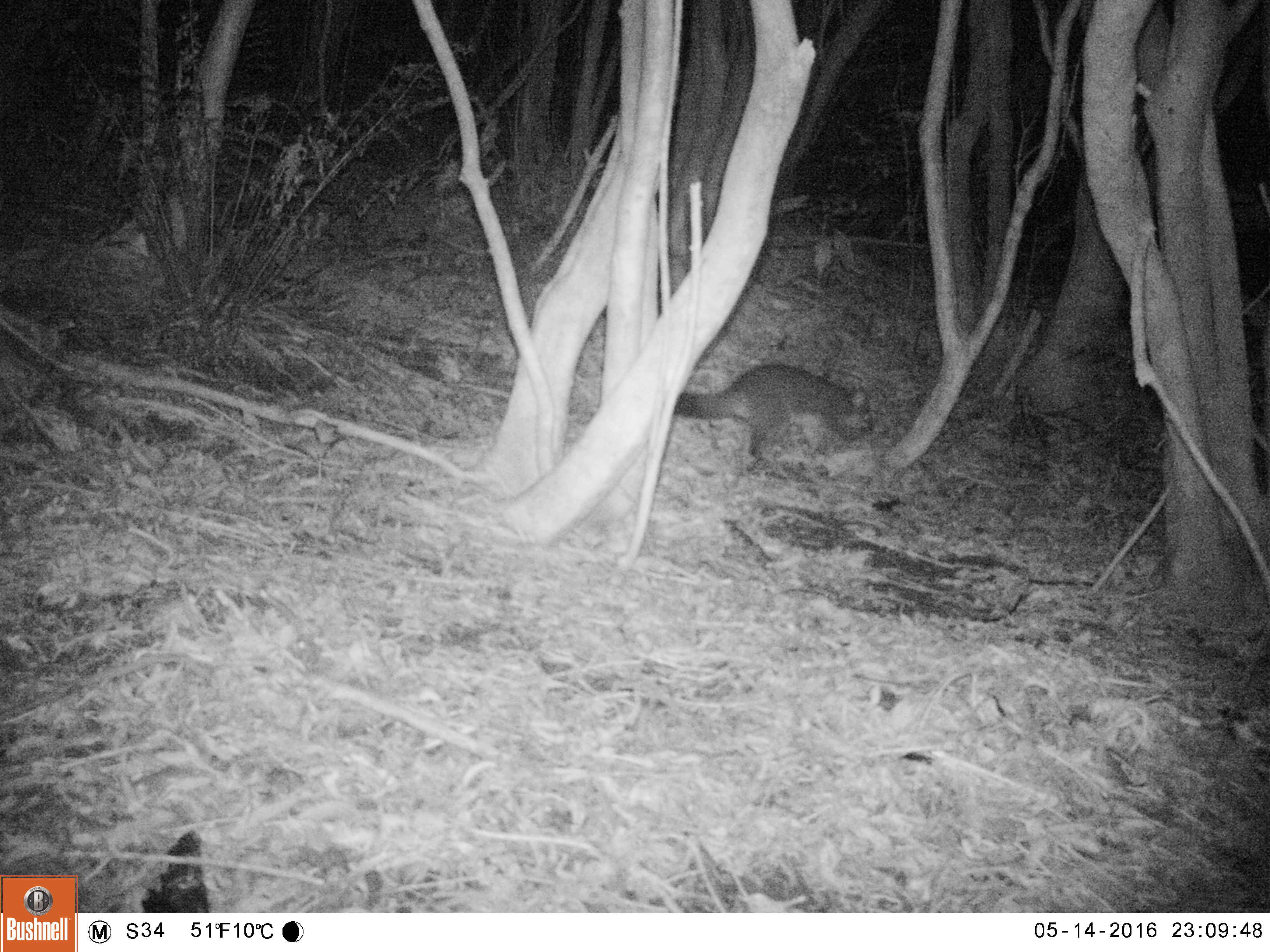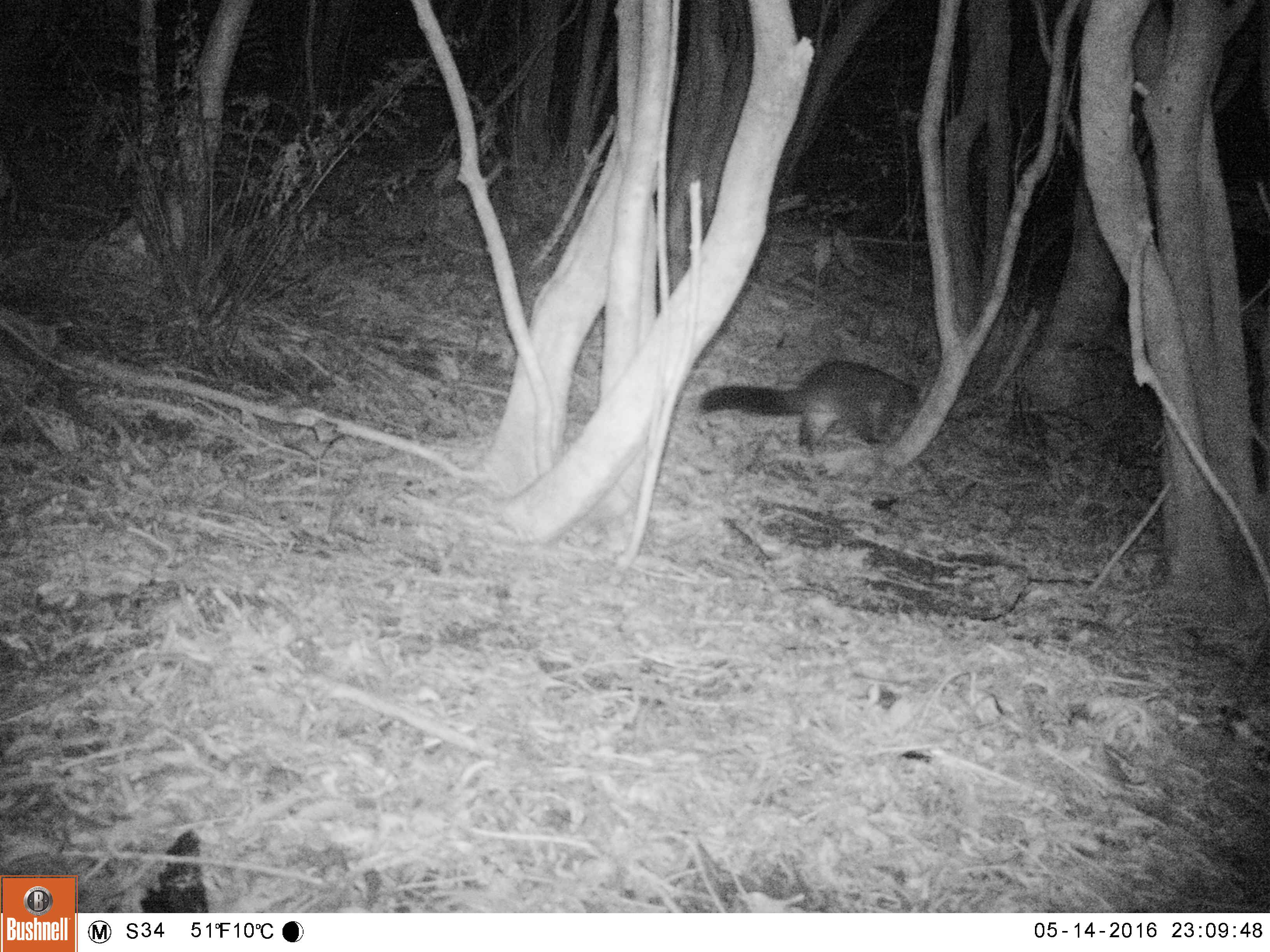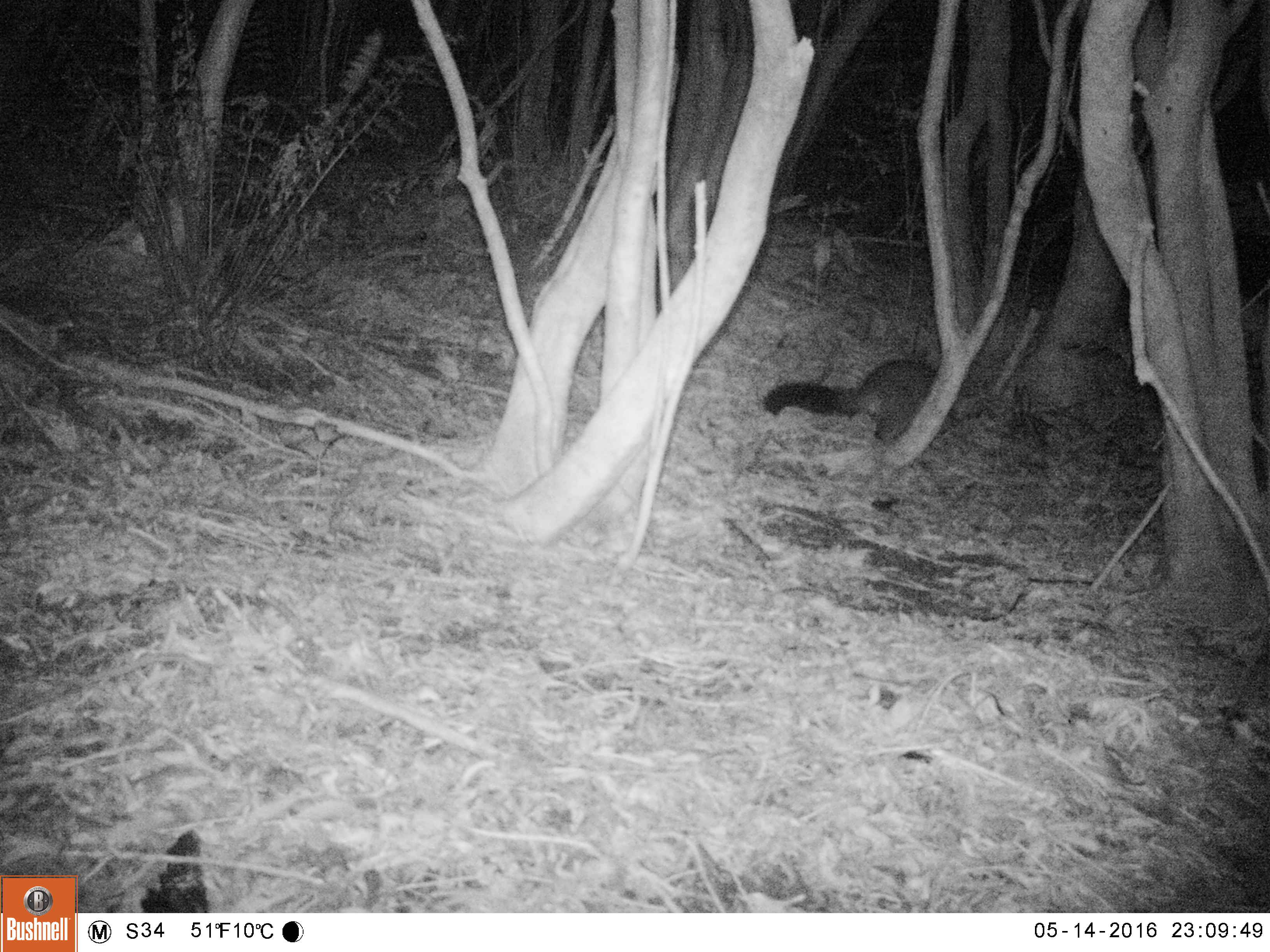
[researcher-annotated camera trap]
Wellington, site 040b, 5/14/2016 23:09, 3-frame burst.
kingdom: Animalia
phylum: Chordata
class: Mammalia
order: Didelphimorphia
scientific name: Didelphimorphia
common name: possum